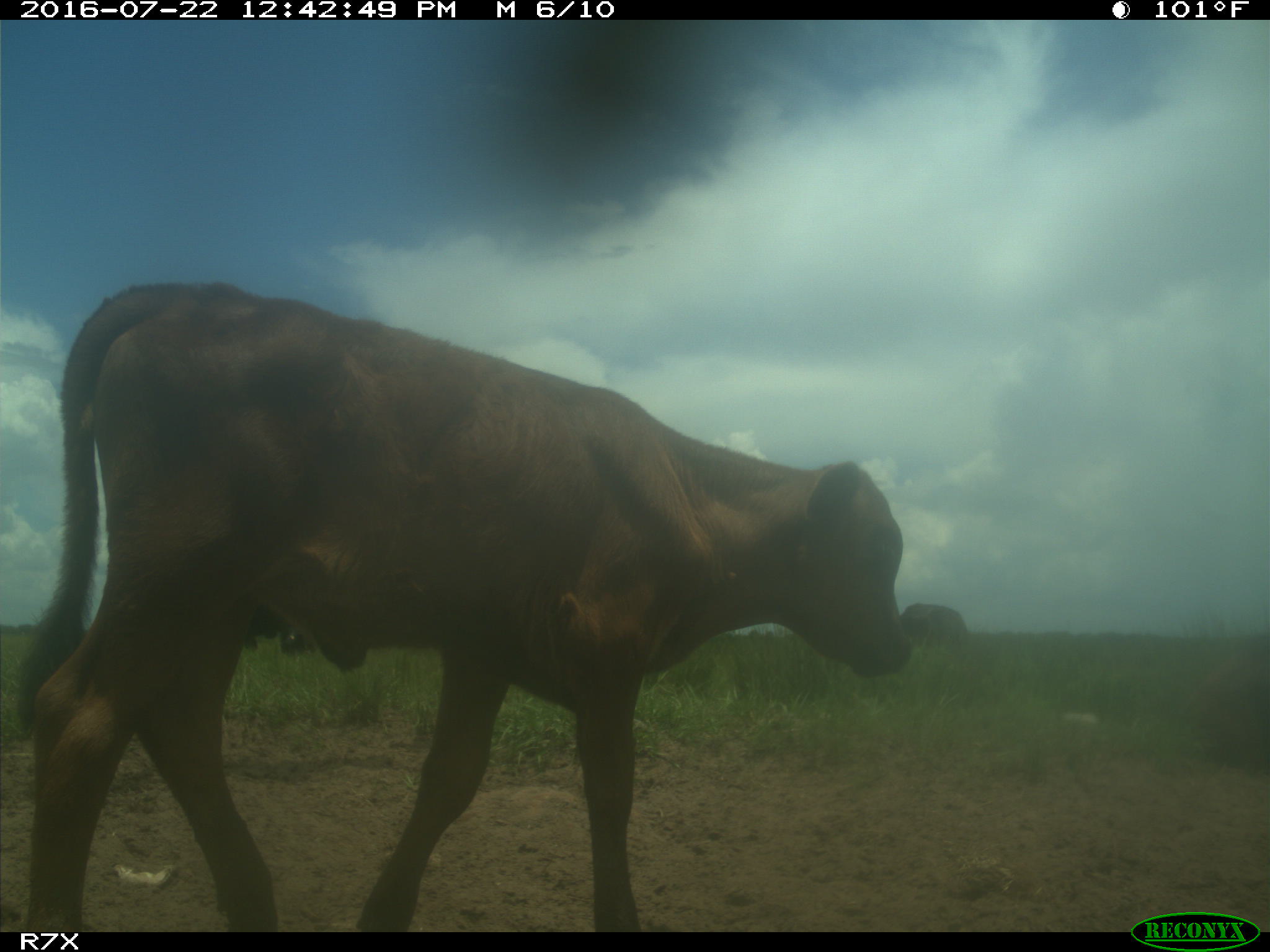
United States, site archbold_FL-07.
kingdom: Animalia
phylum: Chordata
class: Mammalia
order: Artiodactyla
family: Bovidae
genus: Bos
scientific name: Bos taurus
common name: domestic cow